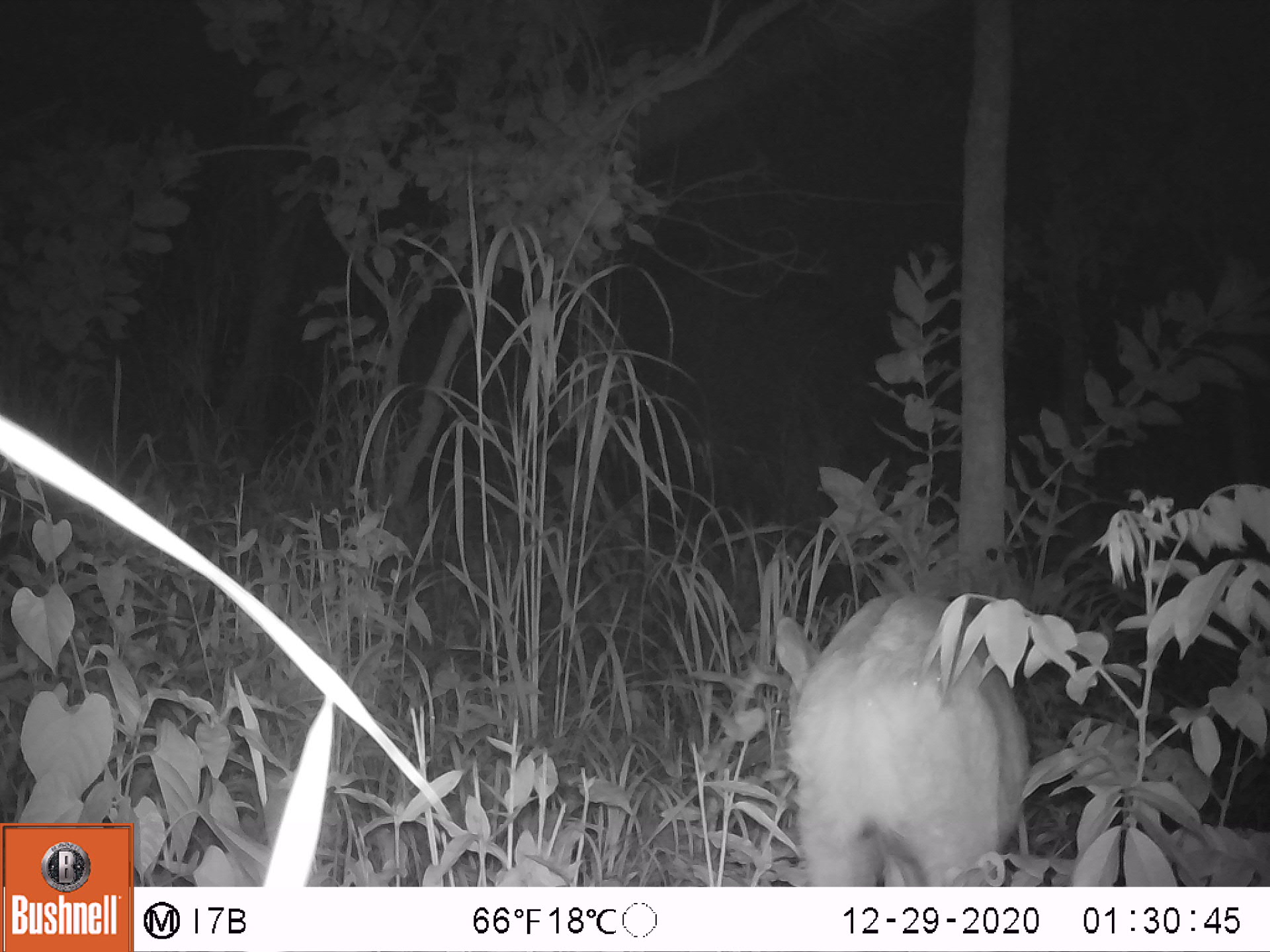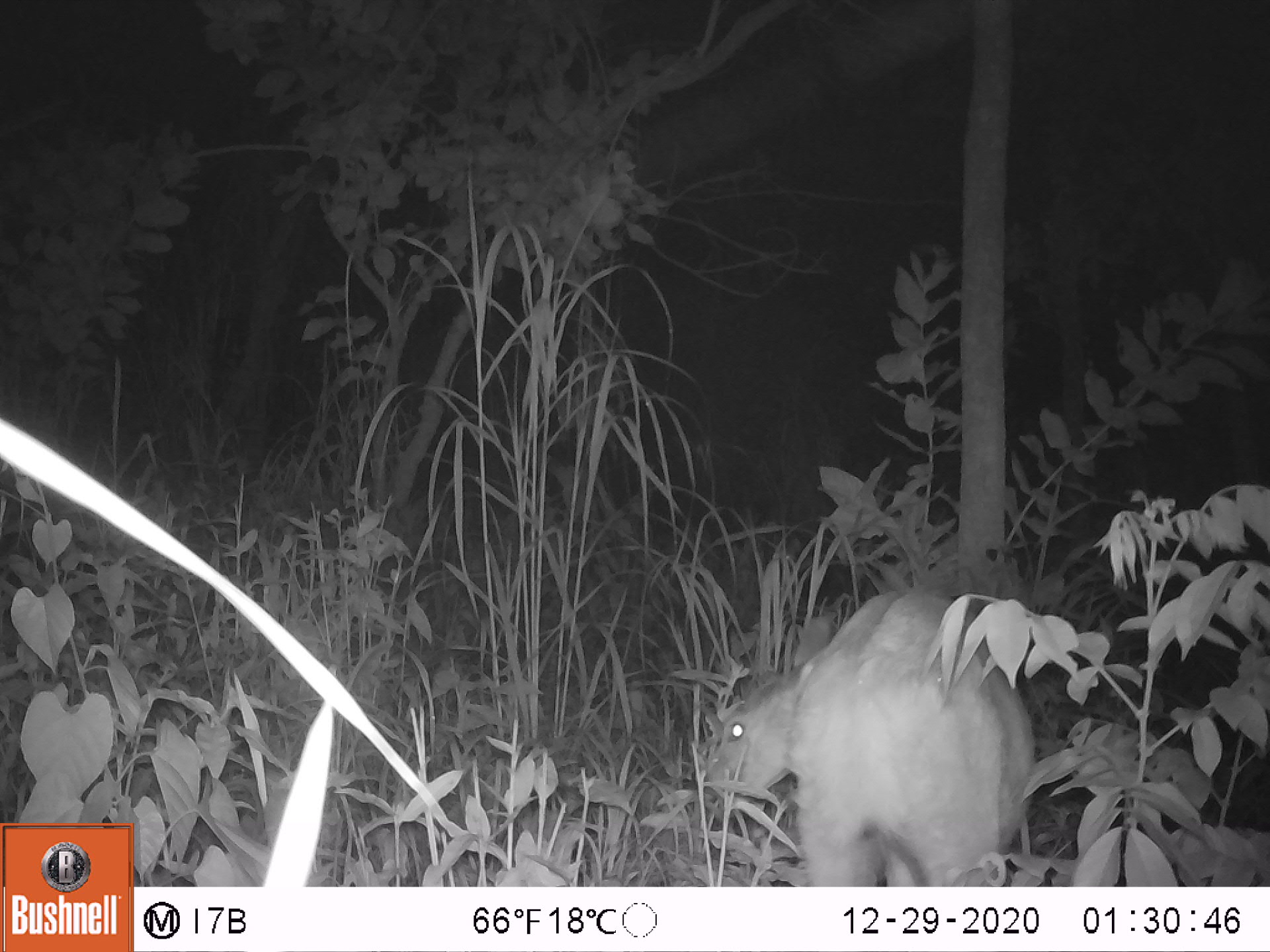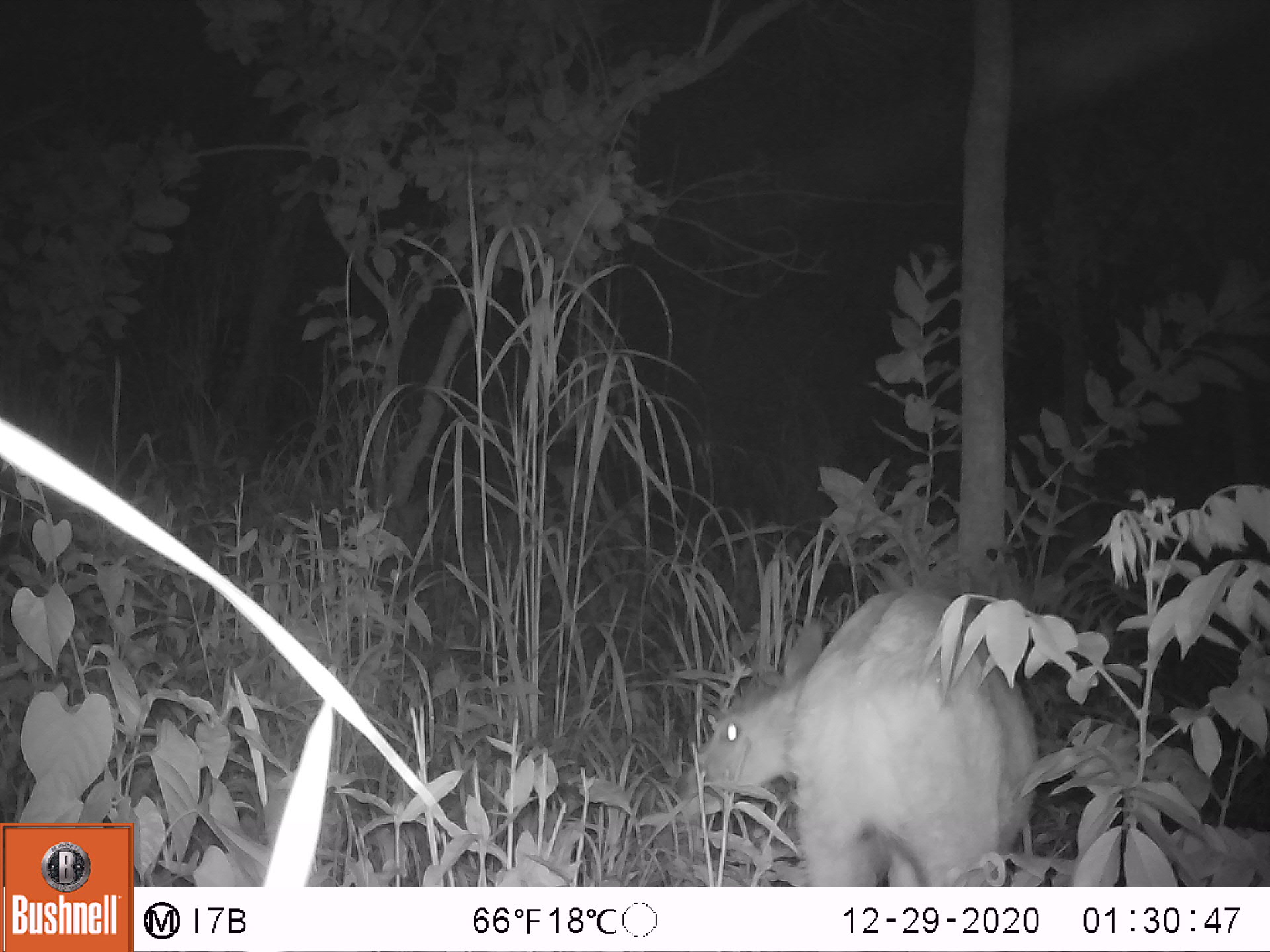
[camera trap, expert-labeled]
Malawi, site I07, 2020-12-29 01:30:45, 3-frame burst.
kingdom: Animalia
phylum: Chordata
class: Mammalia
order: Artiodactyla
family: Bovidae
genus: Tragelaphus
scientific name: Tragelaphus sylvaticus sylvaticus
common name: cape bushbuck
Cape bushbuck (Tragelaphus sylvaticus sylvaticus), count 1.